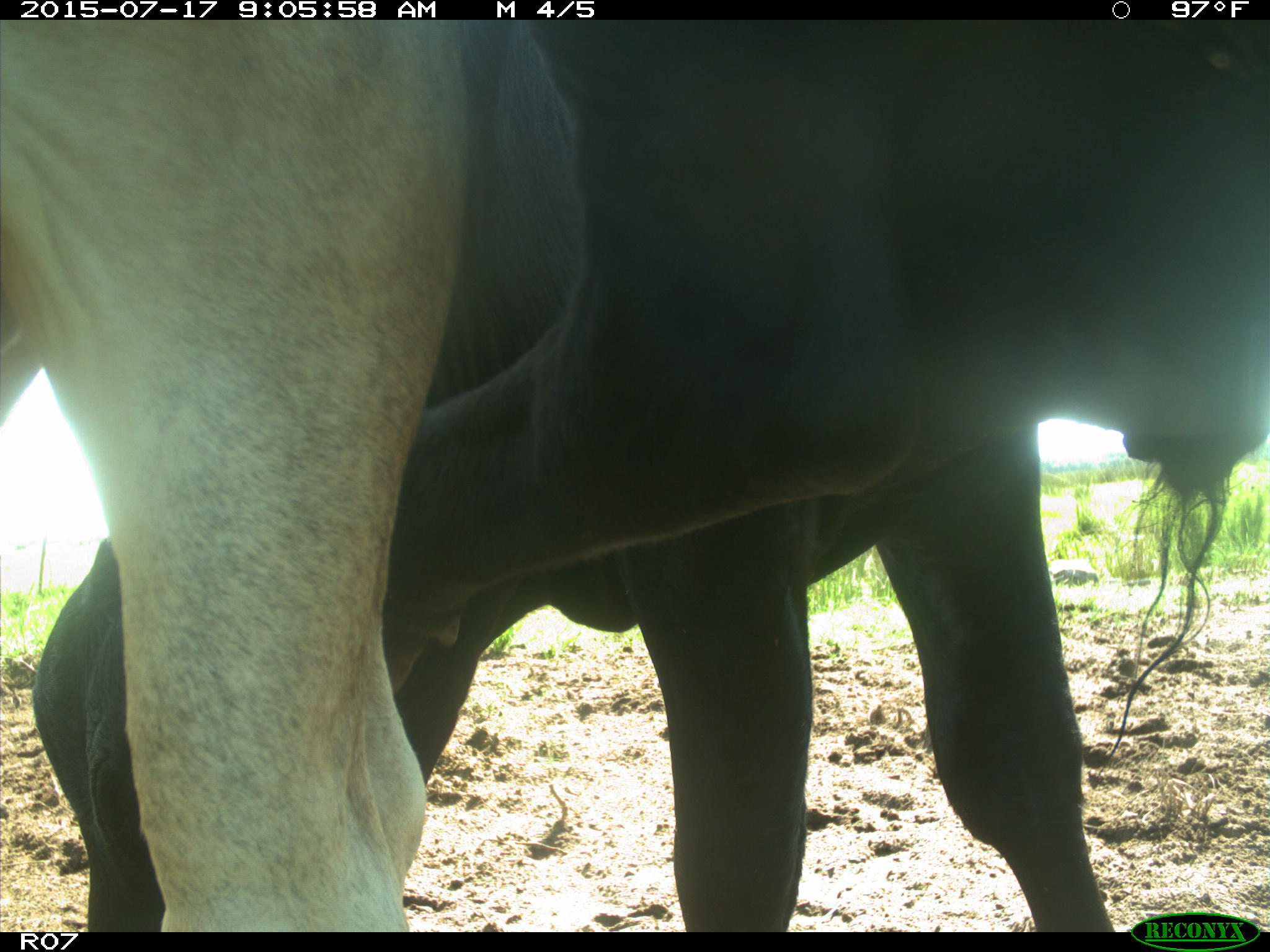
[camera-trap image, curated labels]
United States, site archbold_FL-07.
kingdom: Animalia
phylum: Chordata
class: Mammalia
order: Artiodactyla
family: Bovidae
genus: Bos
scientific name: Bos taurus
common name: domestic cow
Bos taurus (domestic cow).